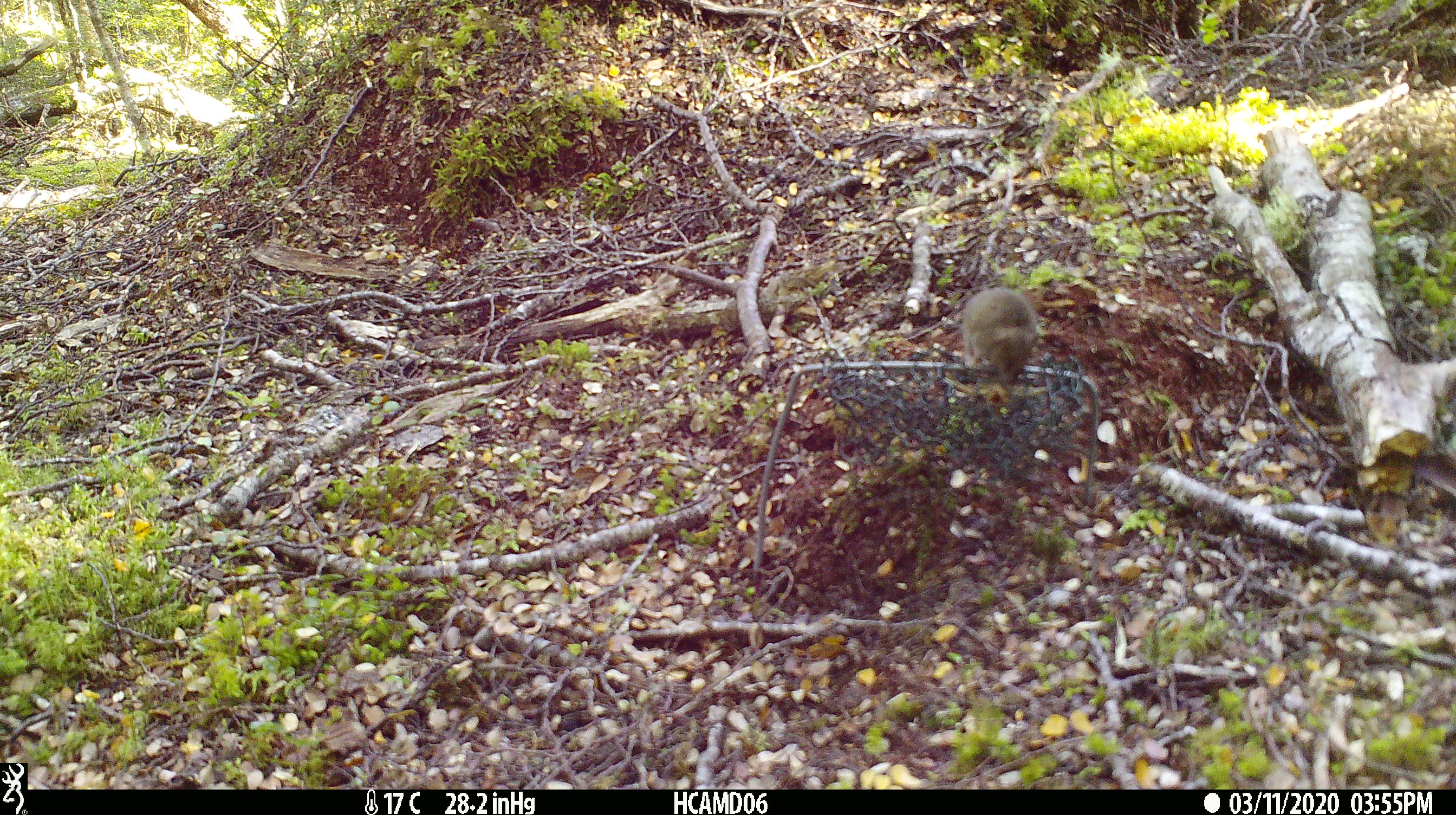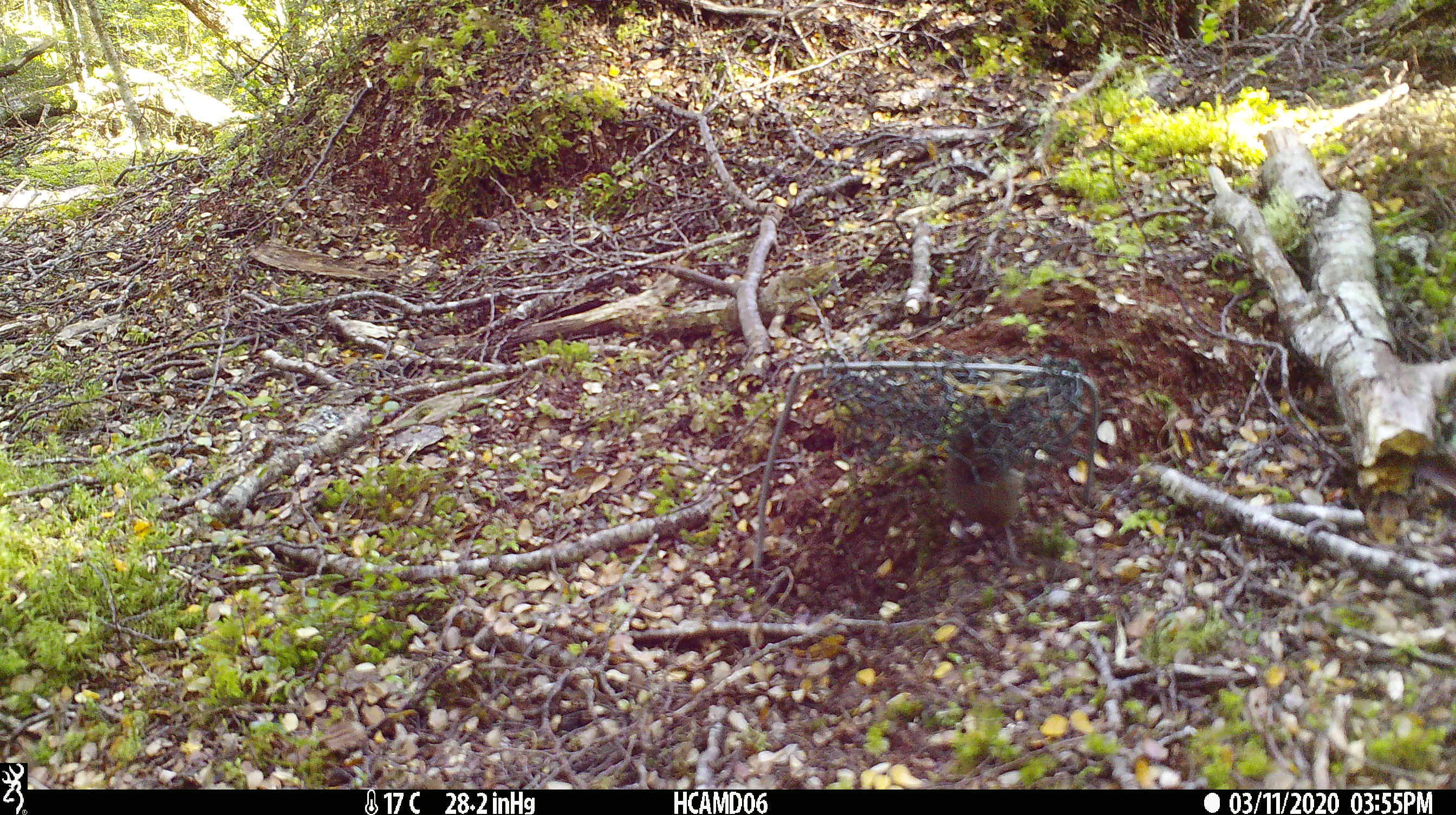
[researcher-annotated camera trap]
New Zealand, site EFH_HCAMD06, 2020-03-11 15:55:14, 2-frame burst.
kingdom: Animalia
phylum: Chordata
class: Mammalia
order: Rodentia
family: Muridae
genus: Mus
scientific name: Mus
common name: mouse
Mouse (Mus).